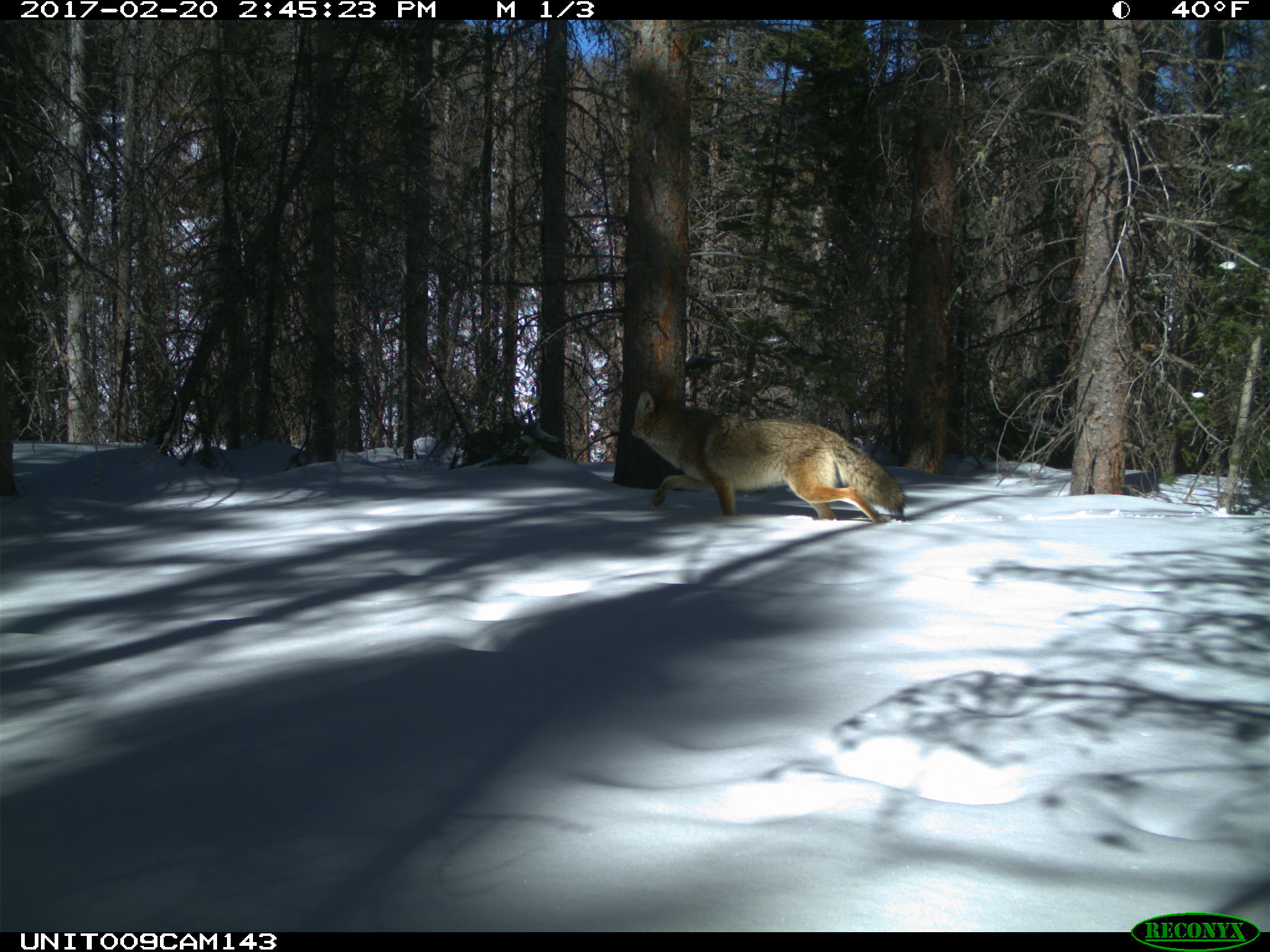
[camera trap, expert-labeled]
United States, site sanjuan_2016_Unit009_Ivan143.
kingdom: Animalia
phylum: Chordata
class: Mammalia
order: Carnivora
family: Canidae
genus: Canis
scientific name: Canis latrans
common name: coyote